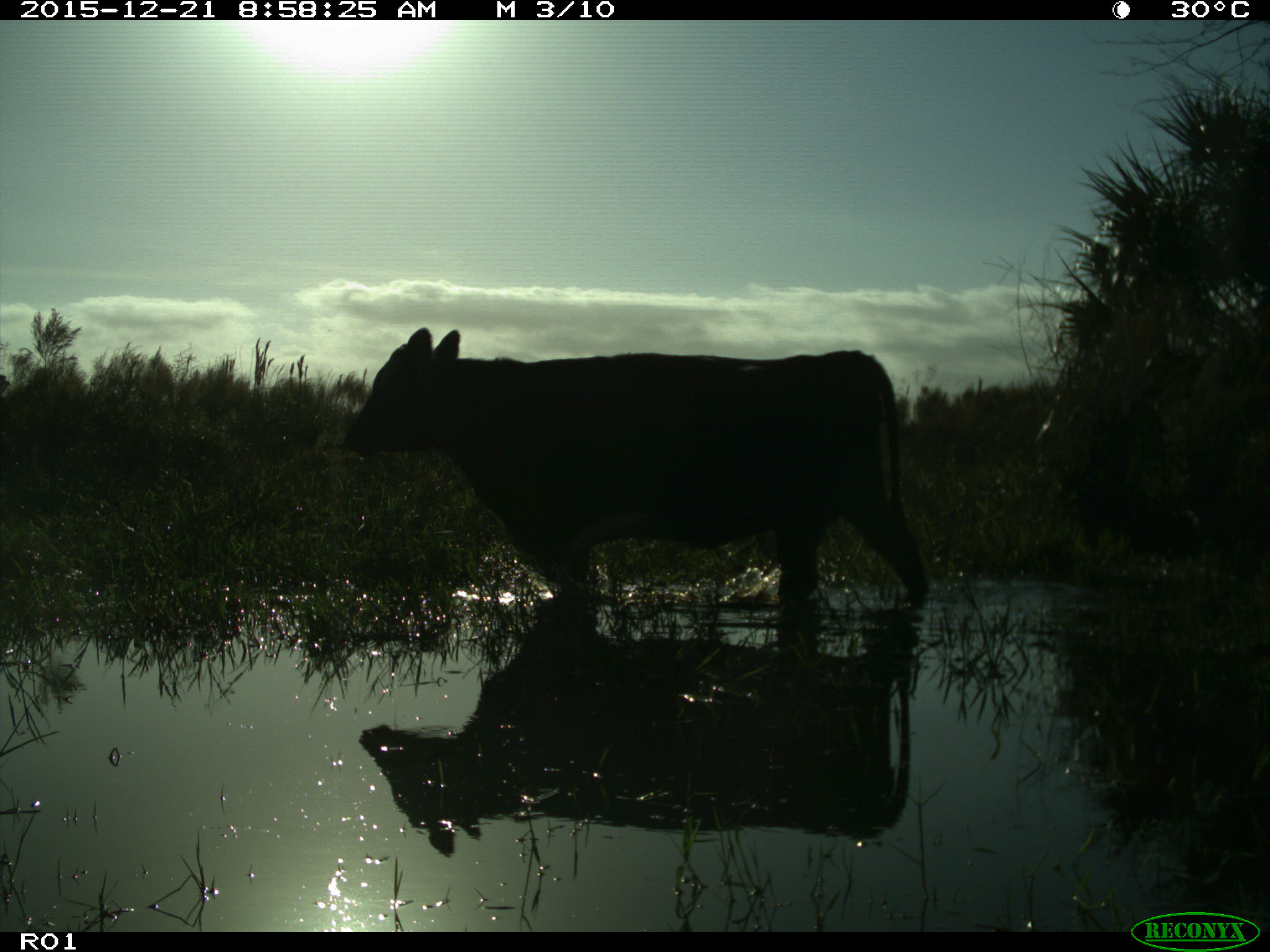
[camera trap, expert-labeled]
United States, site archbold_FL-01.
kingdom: Animalia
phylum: Chordata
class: Mammalia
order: Artiodactyla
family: Bovidae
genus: Bos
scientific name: Bos taurus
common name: domestic cow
Bos taurus (domestic cow).